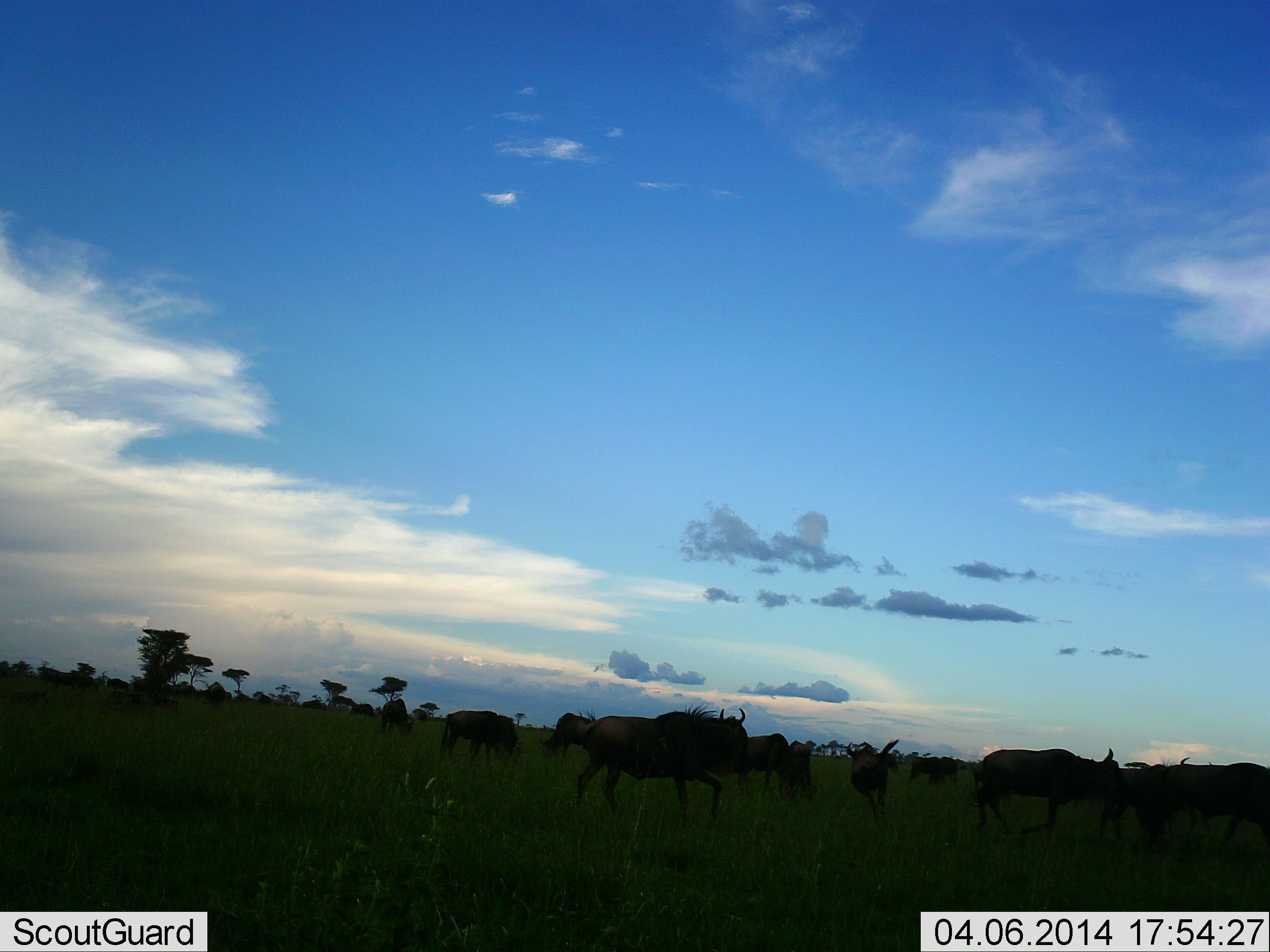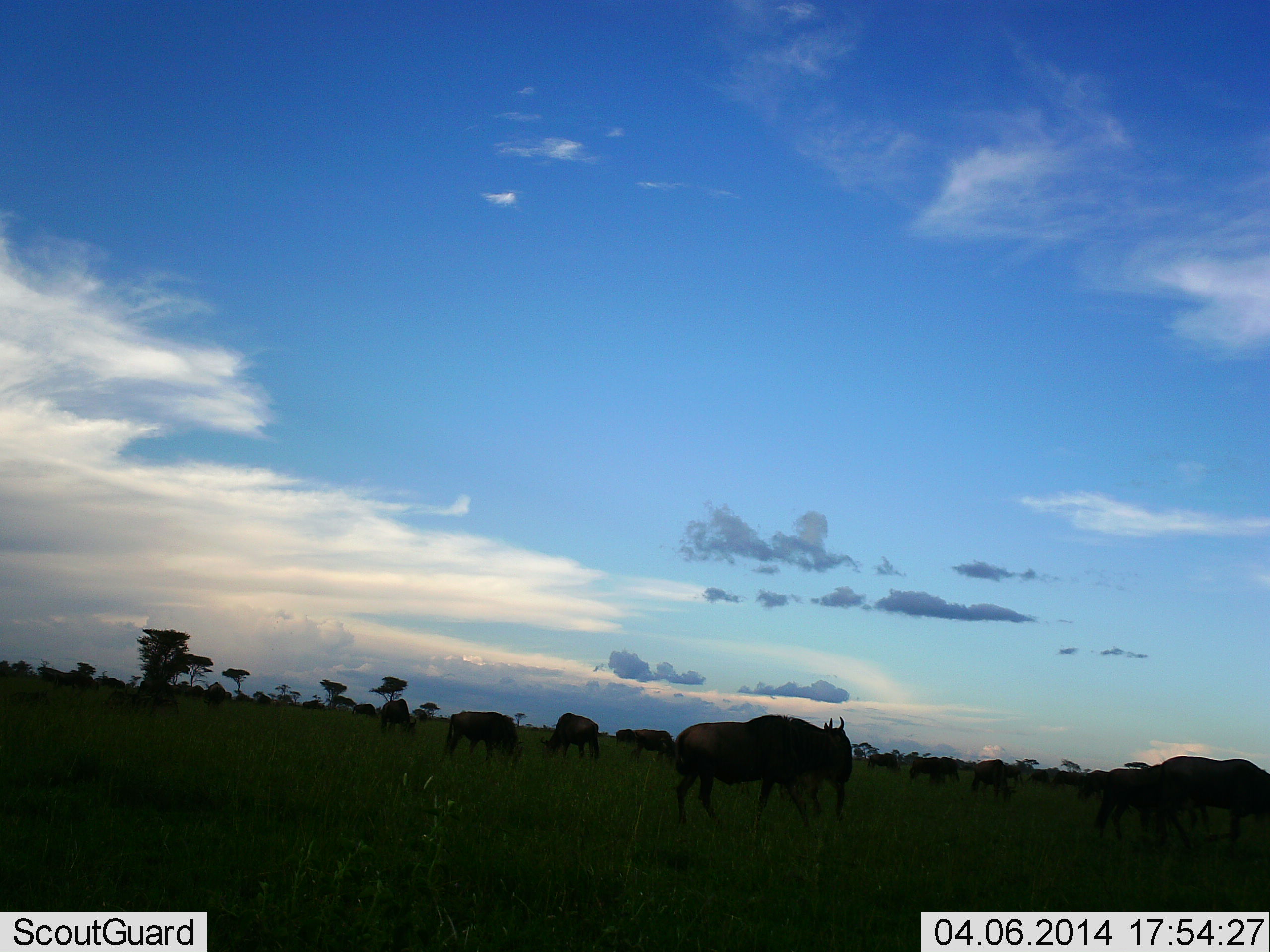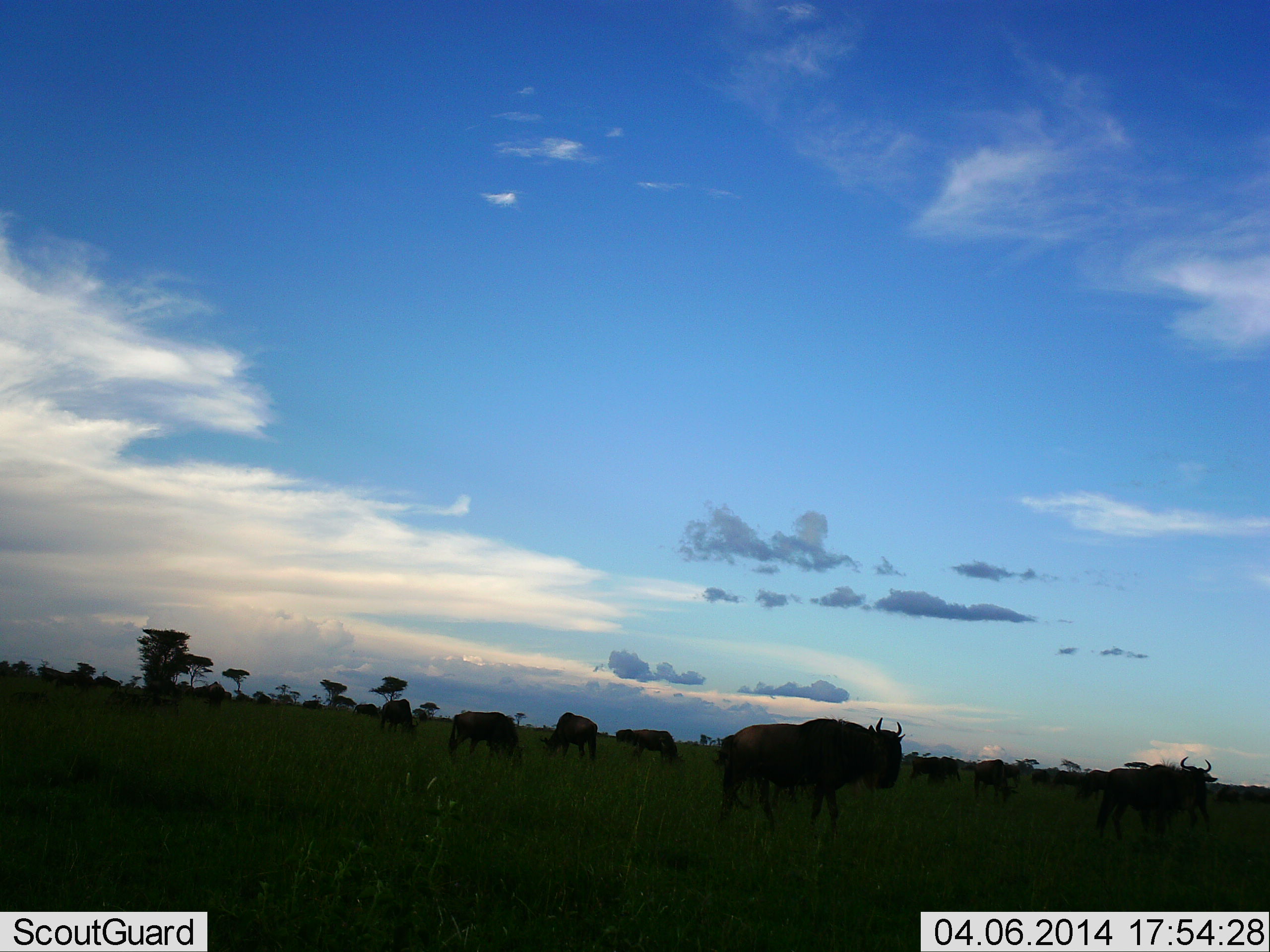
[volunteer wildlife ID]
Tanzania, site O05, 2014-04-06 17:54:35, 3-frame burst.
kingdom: Animalia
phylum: Chordata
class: Mammalia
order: Artiodactyla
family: Bovidae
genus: Connochaetes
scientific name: Connochaetes taurinus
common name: blue wildebeest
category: wildebeest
Wildebeest (blue wildebeest) (Connochaetes taurinus), count 11-50. Behavior (volunteer vote fractions): standing 53%, resting 3%, moving 69%, interacting 3%. Young present (vote fraction): 0%. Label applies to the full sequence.